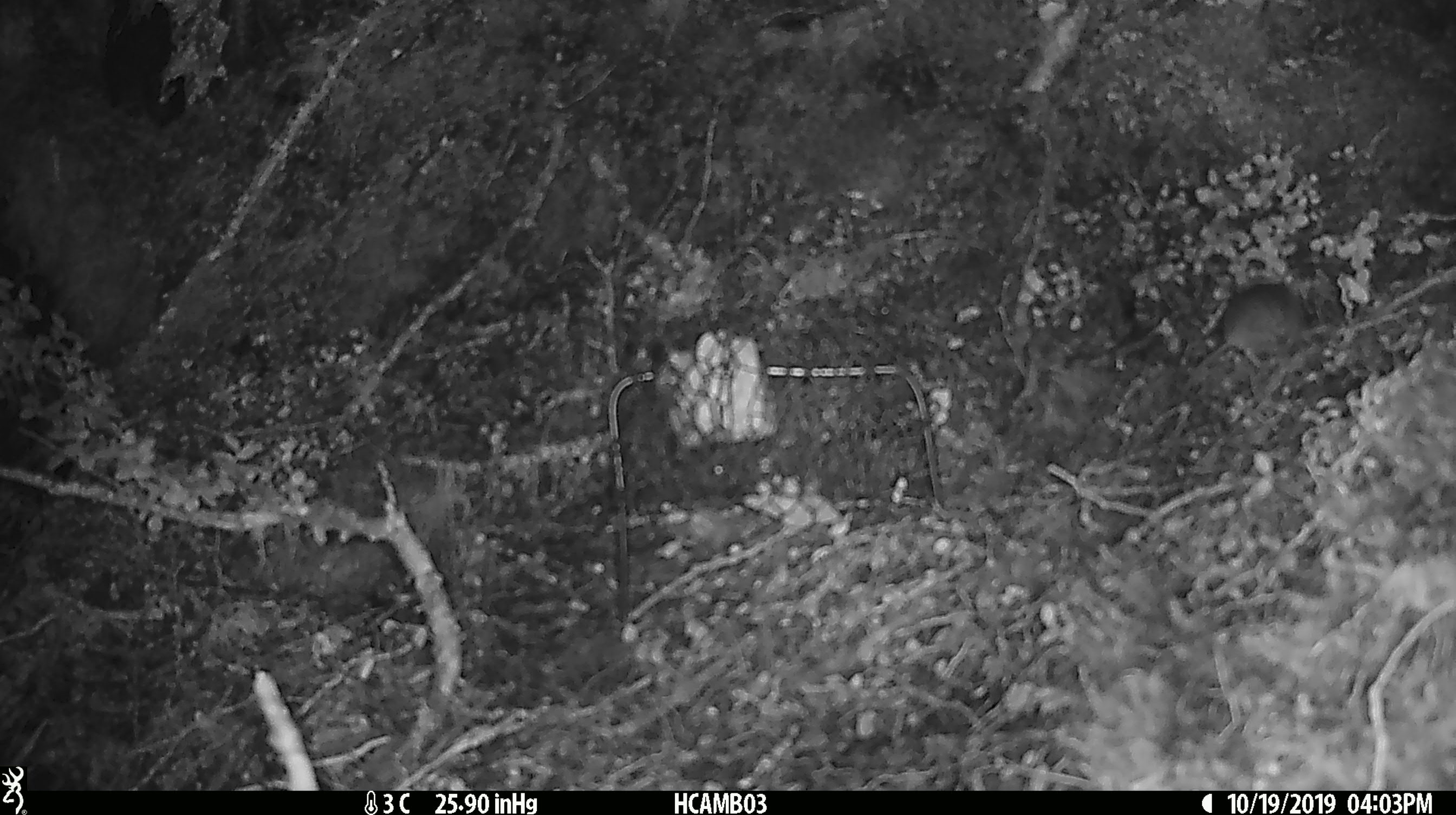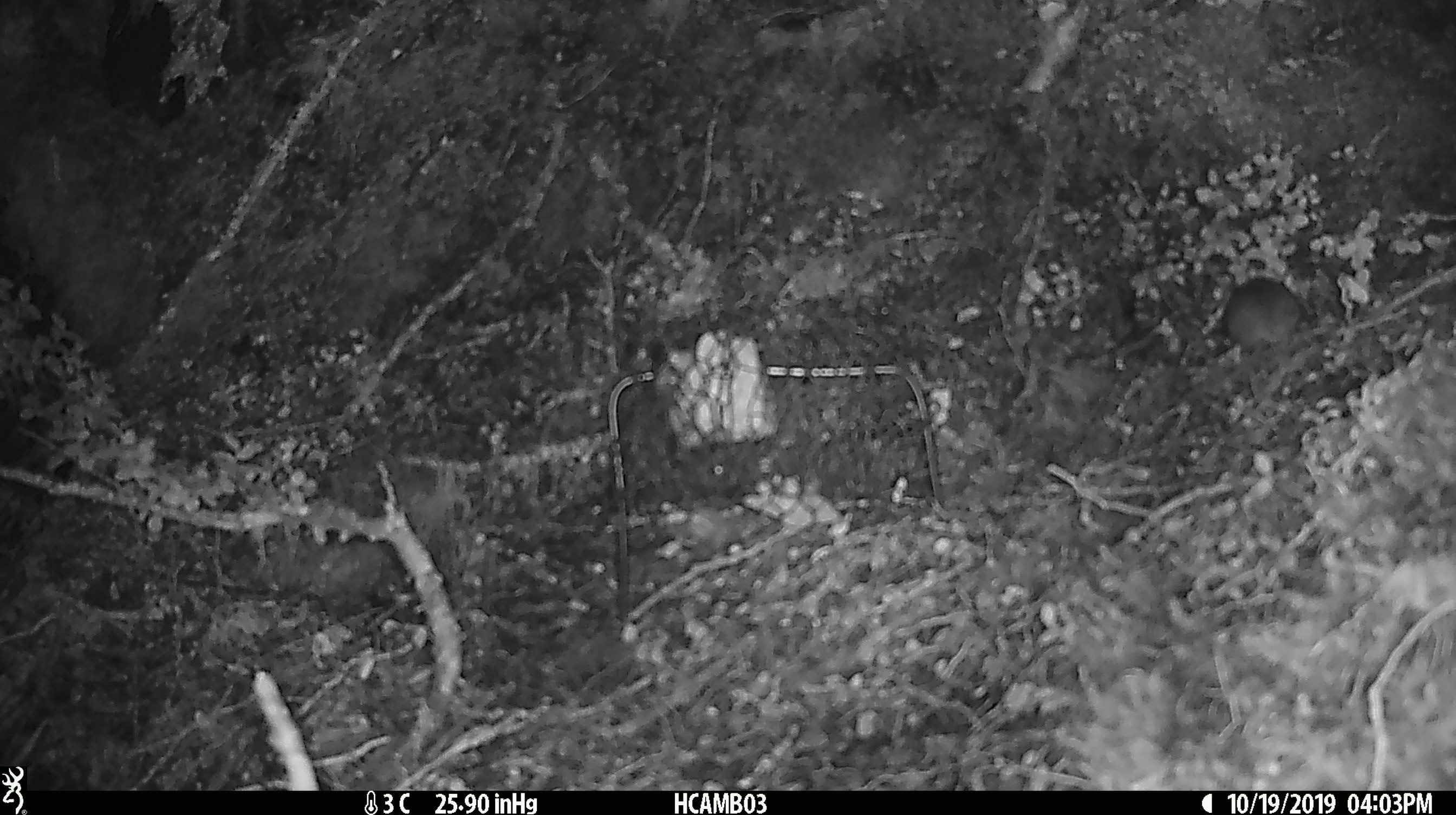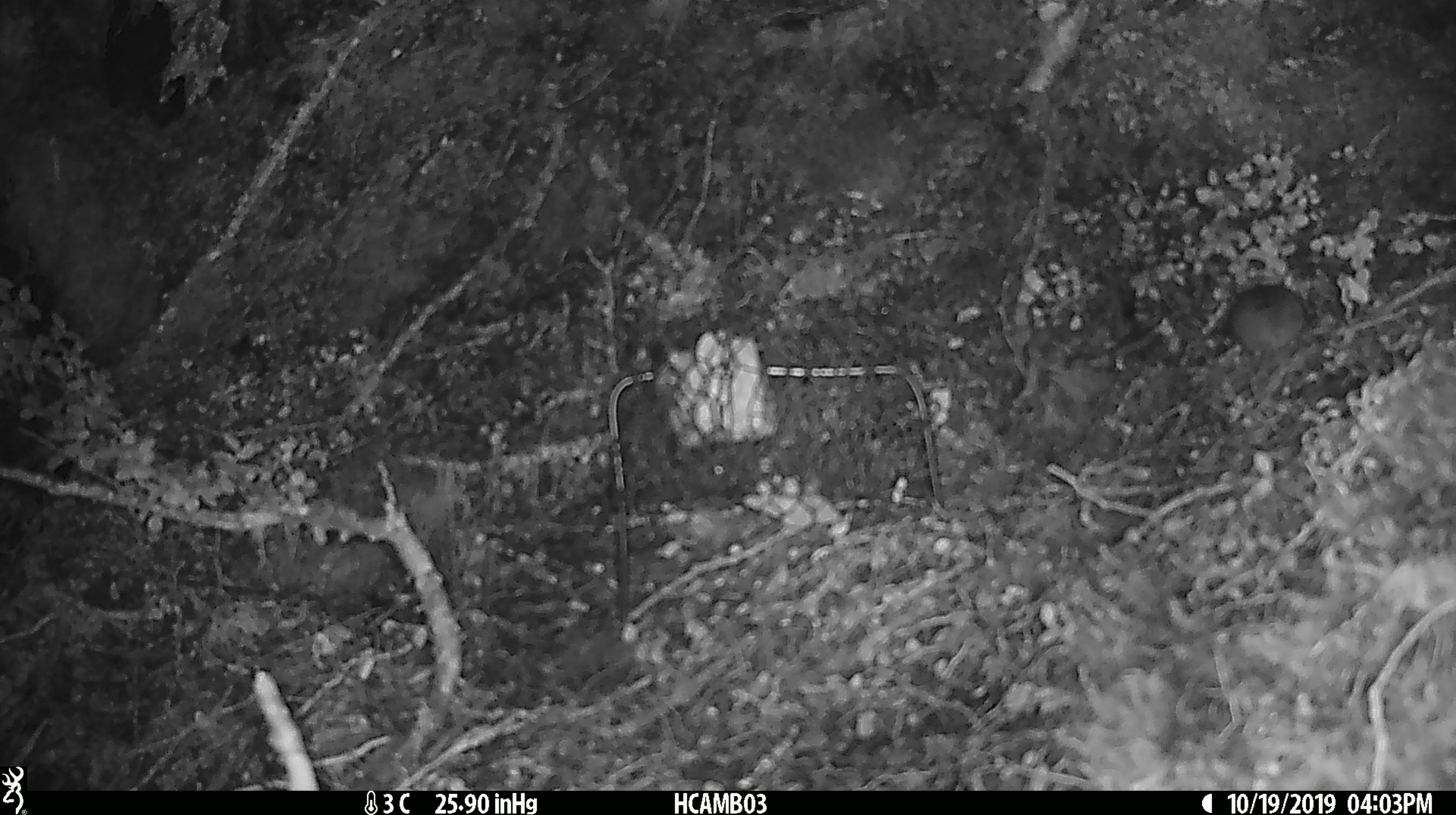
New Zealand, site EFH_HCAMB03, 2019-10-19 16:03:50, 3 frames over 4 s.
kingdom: Animalia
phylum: Chordata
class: Mammalia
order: Rodentia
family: Muridae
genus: Mus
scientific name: Mus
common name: mouse